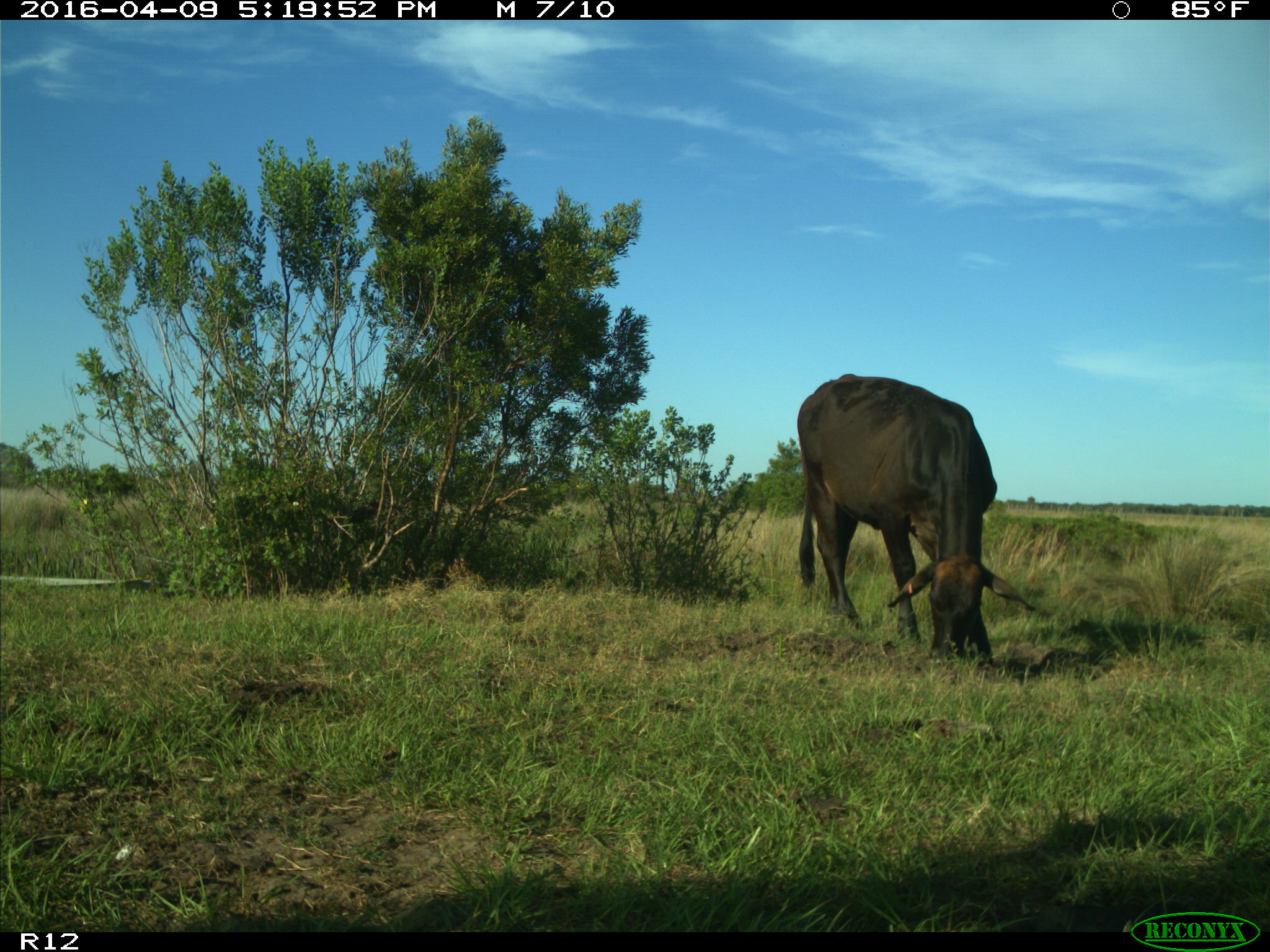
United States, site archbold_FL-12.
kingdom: Animalia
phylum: Chordata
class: Mammalia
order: Artiodactyla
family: Bovidae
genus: Bos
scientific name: Bos taurus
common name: domestic cow